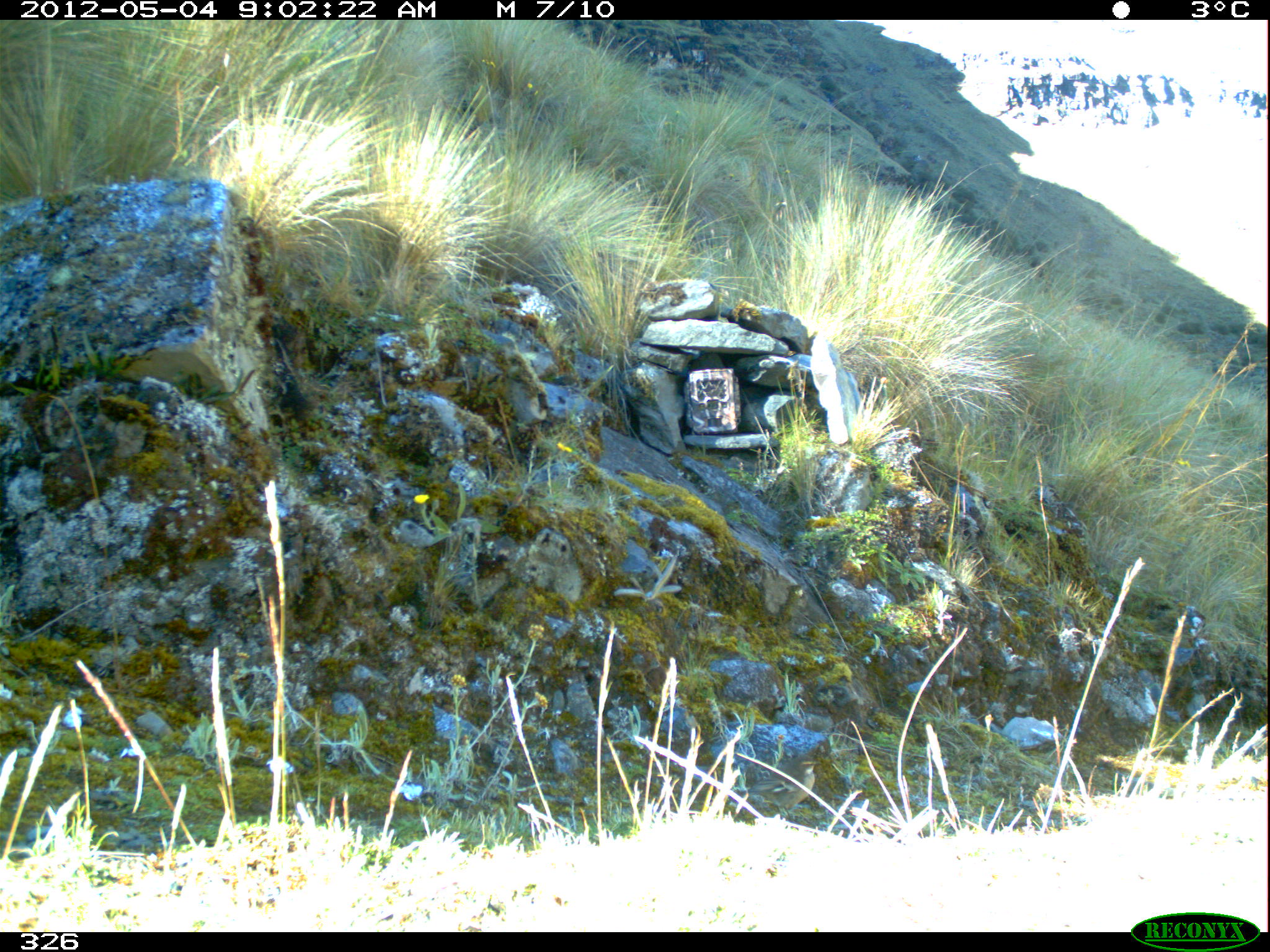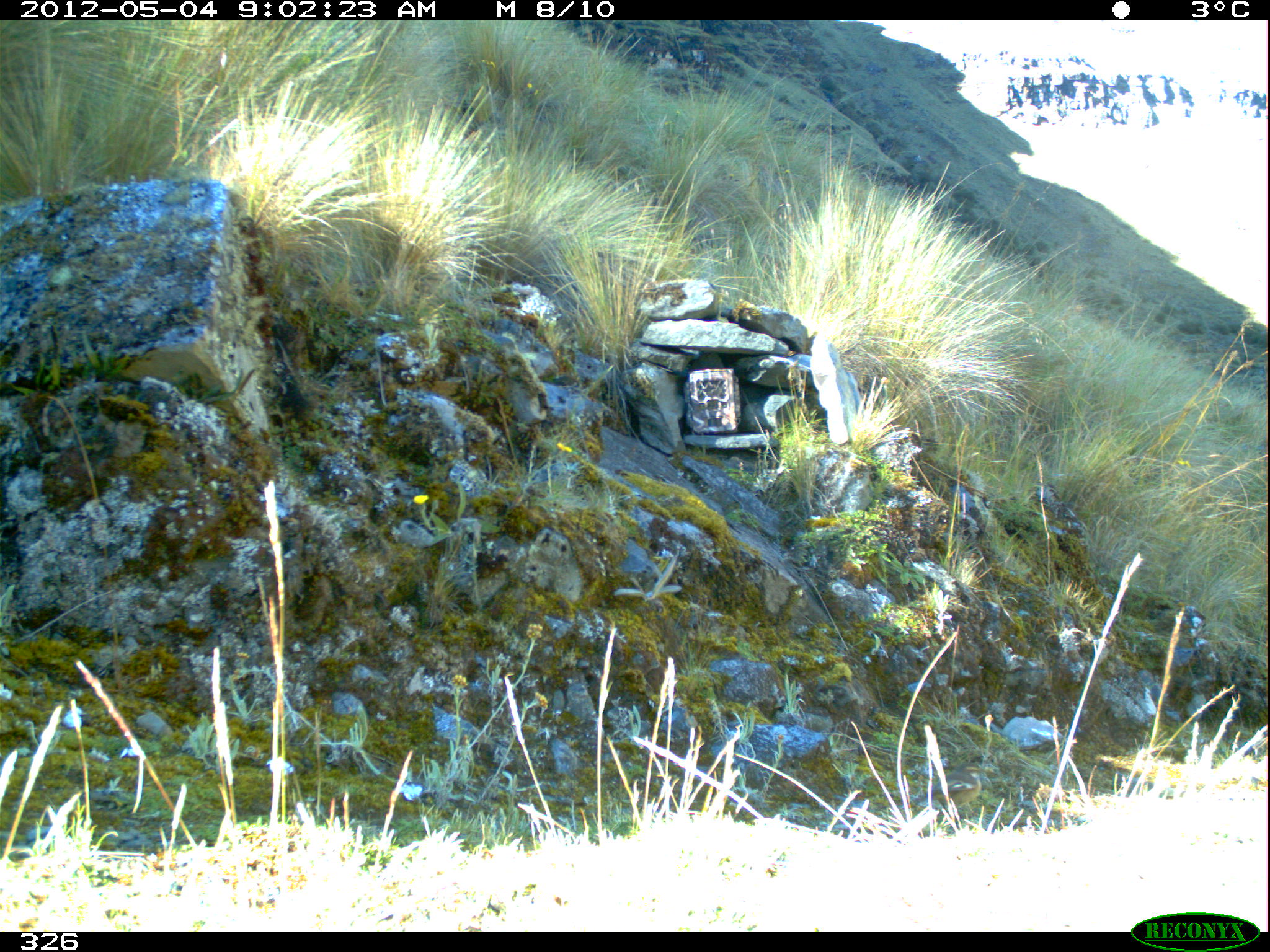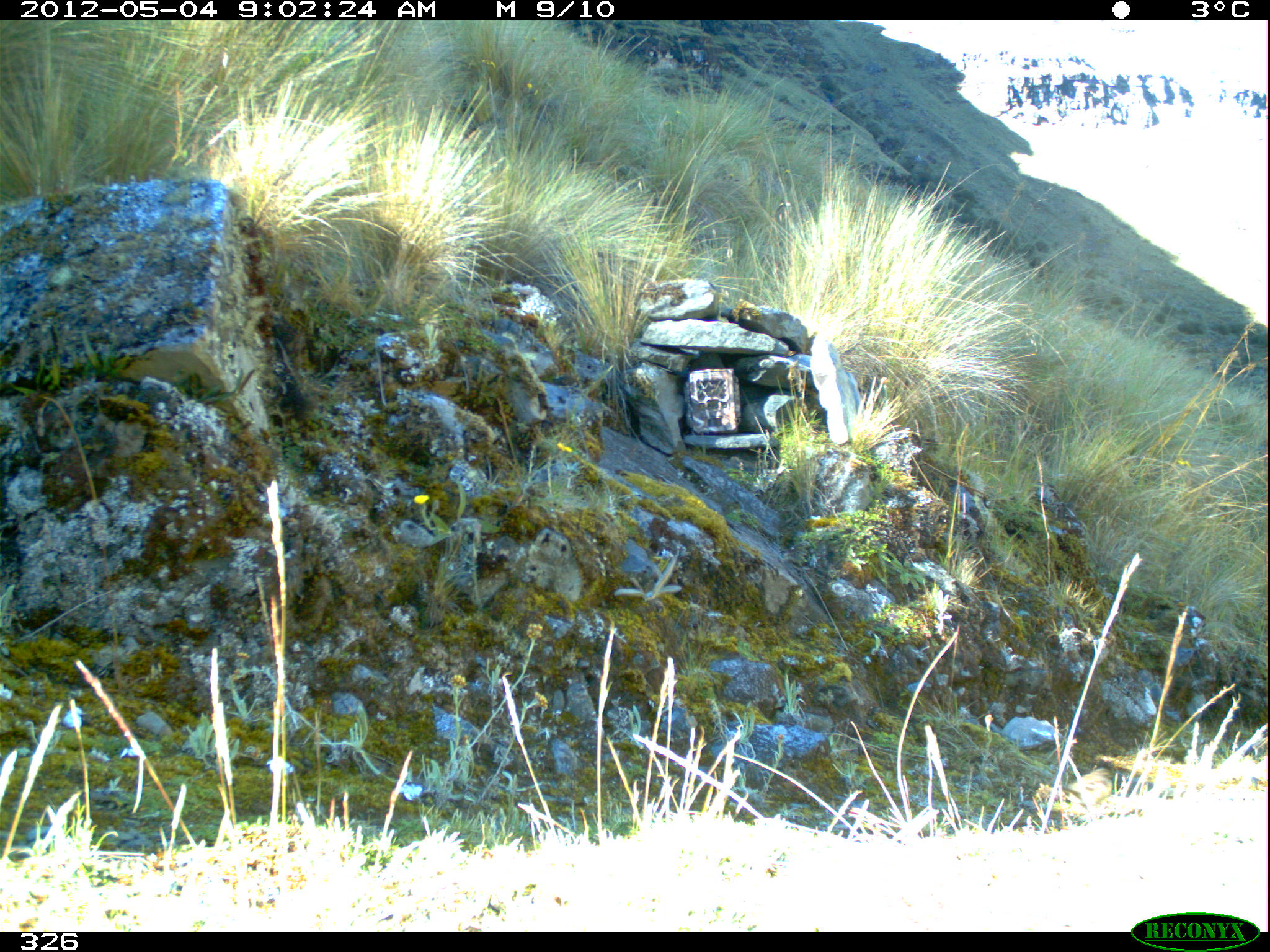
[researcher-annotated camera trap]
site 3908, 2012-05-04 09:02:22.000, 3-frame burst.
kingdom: Animalia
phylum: Chordata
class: Aves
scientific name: Aves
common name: bird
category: unknown bird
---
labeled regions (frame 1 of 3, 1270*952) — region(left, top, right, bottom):
unknown bird: region(746, 756, 823, 822)